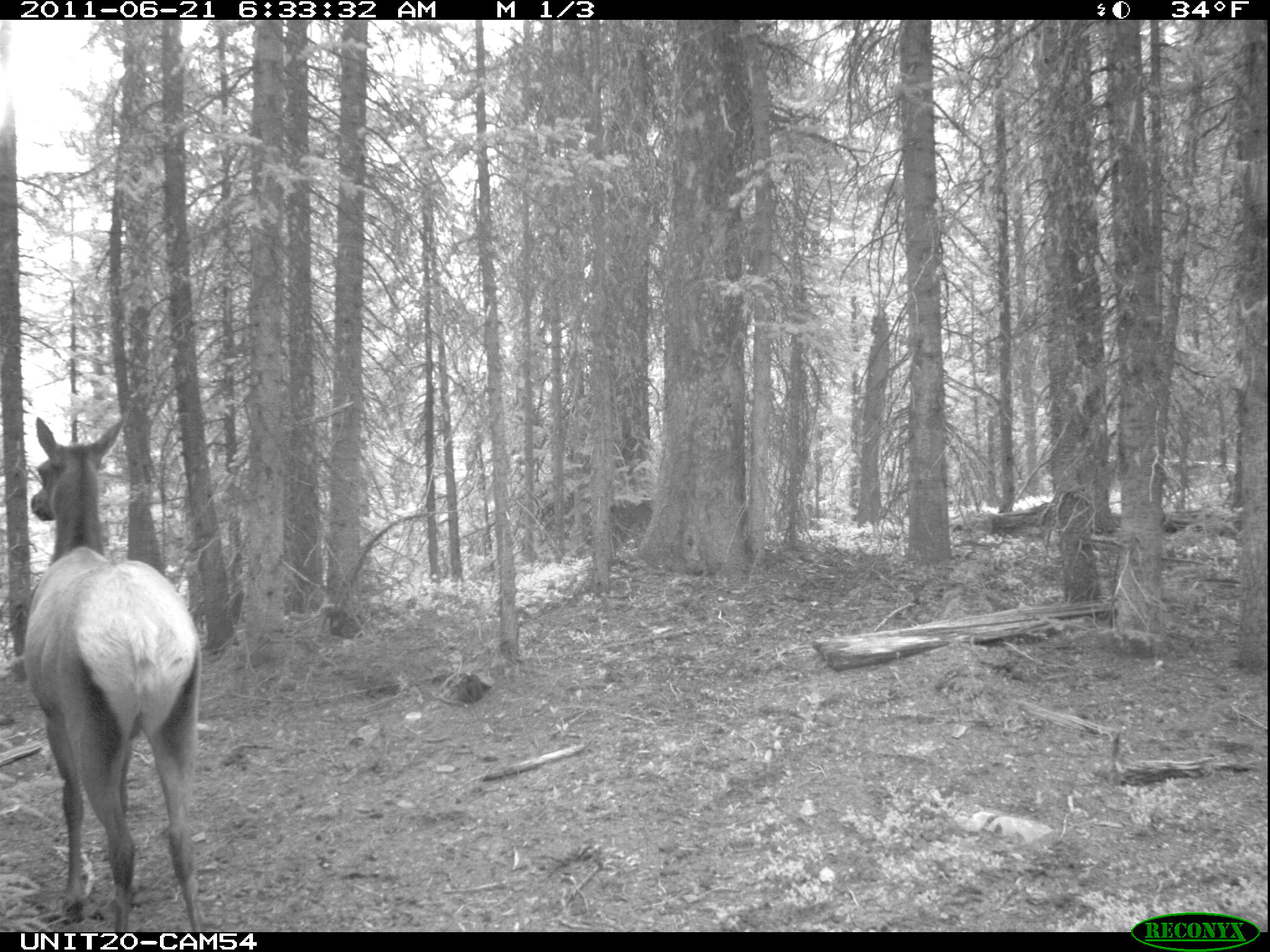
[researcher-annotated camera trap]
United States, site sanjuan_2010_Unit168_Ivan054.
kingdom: Animalia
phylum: Chordata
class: Mammalia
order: Artiodactyla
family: Cervidae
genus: Cervus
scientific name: Cervus elaphus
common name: red deer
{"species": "Cervus elaphus (red deer)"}